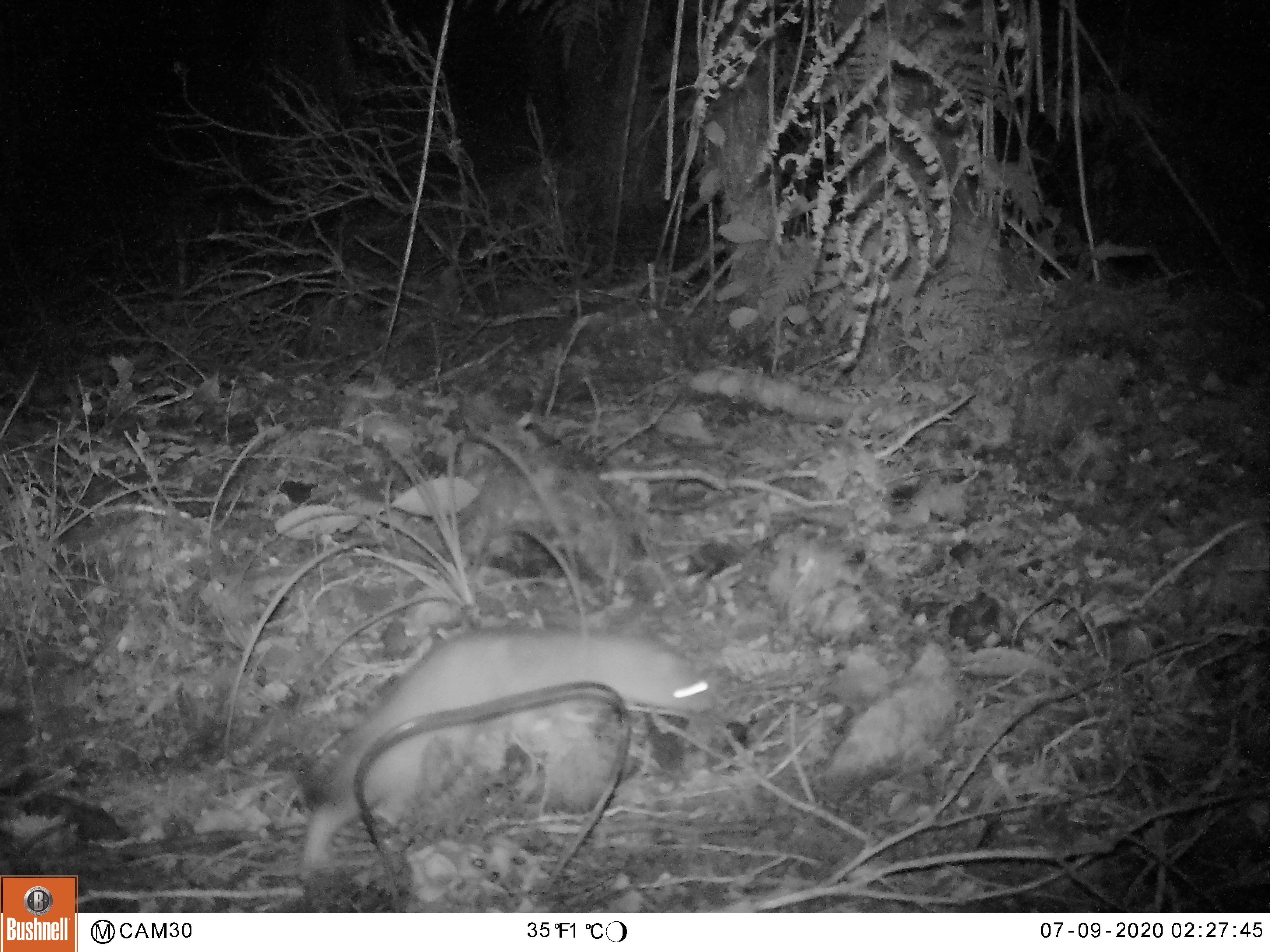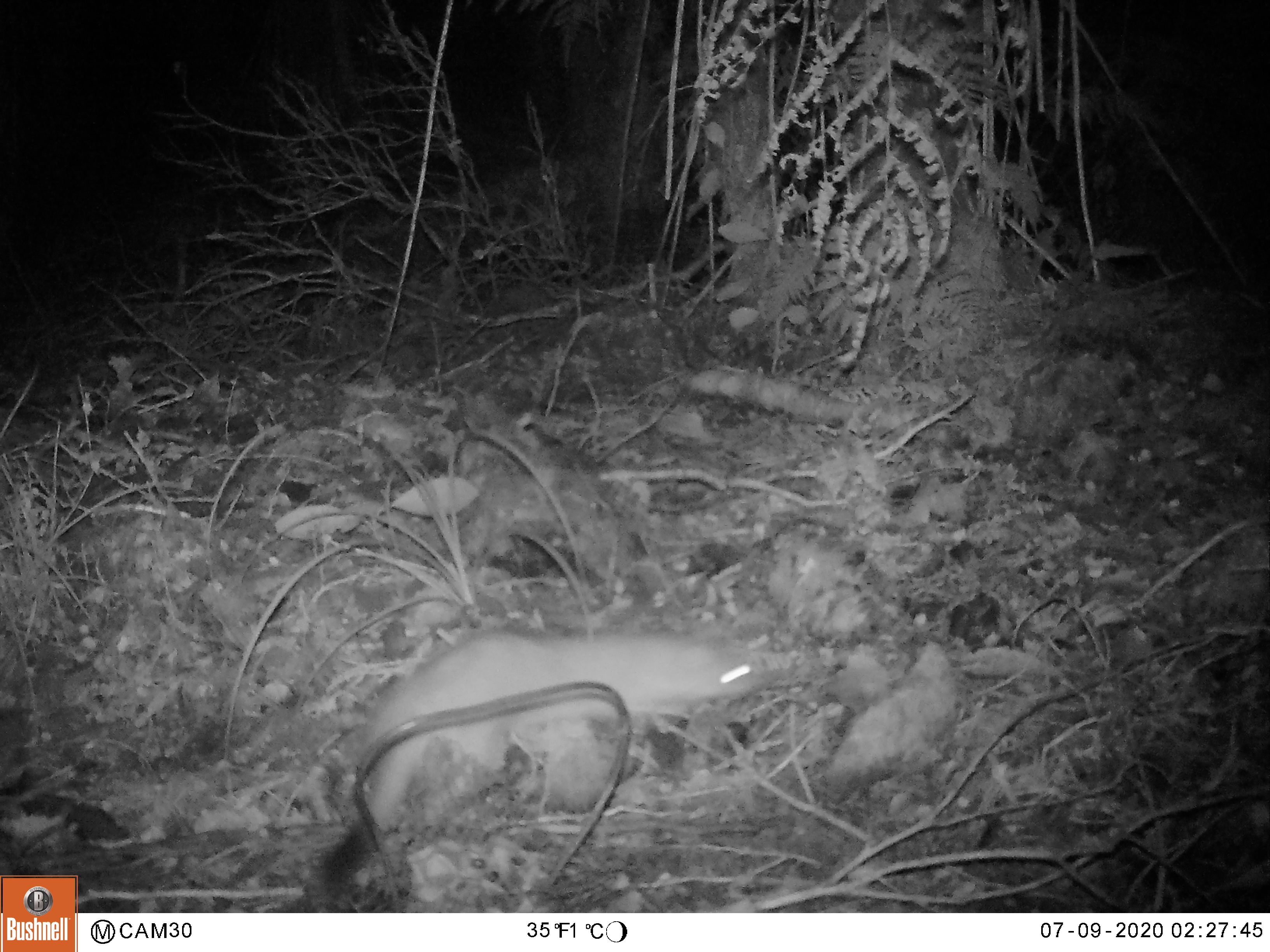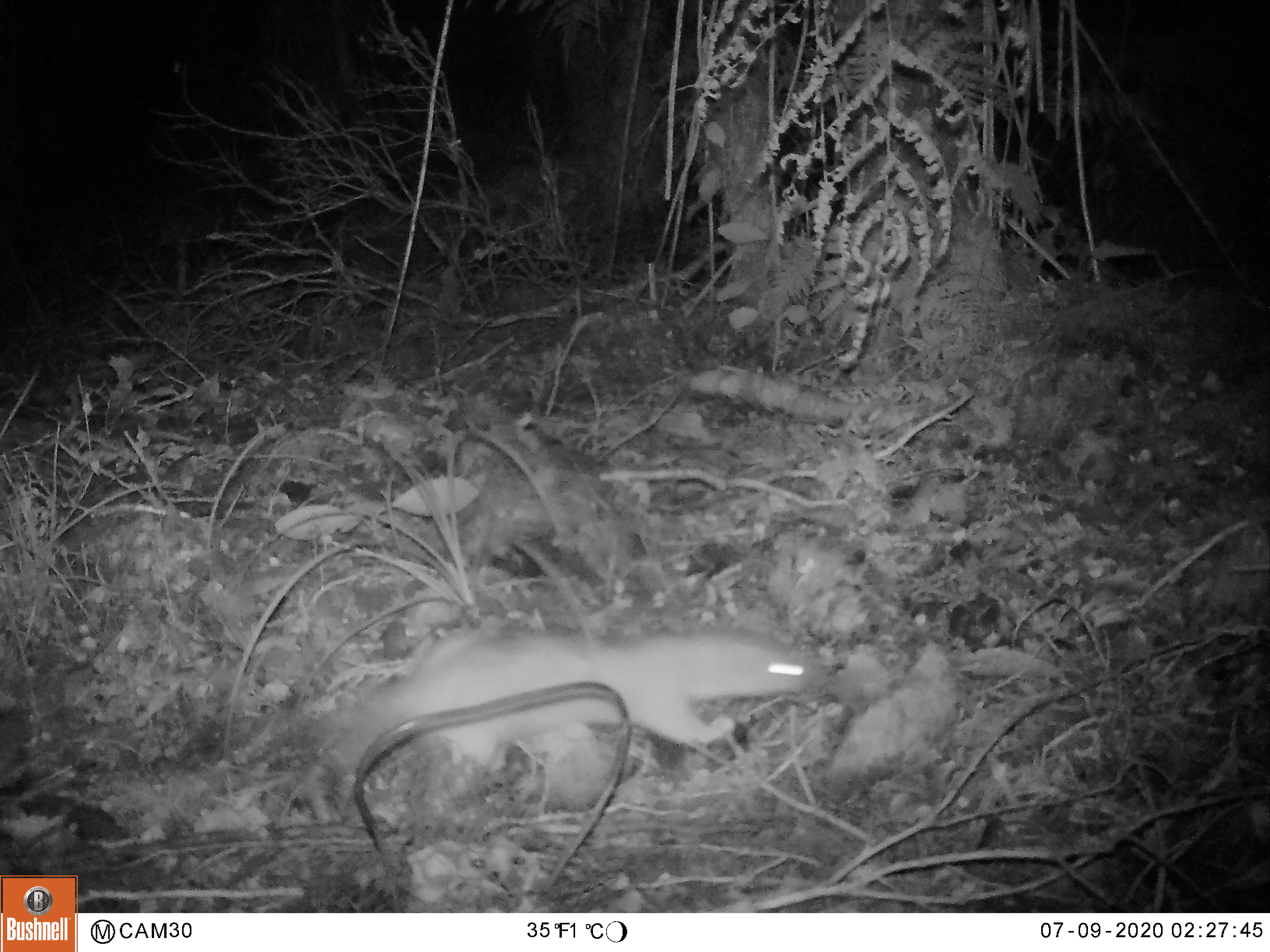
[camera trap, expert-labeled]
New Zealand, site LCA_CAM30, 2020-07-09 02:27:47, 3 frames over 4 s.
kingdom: Animalia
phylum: Chordata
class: Mammalia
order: Carnivora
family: Mustelidae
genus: Mustela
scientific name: Mustela erminea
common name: stoat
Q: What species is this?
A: Stoat (Mustela erminea).